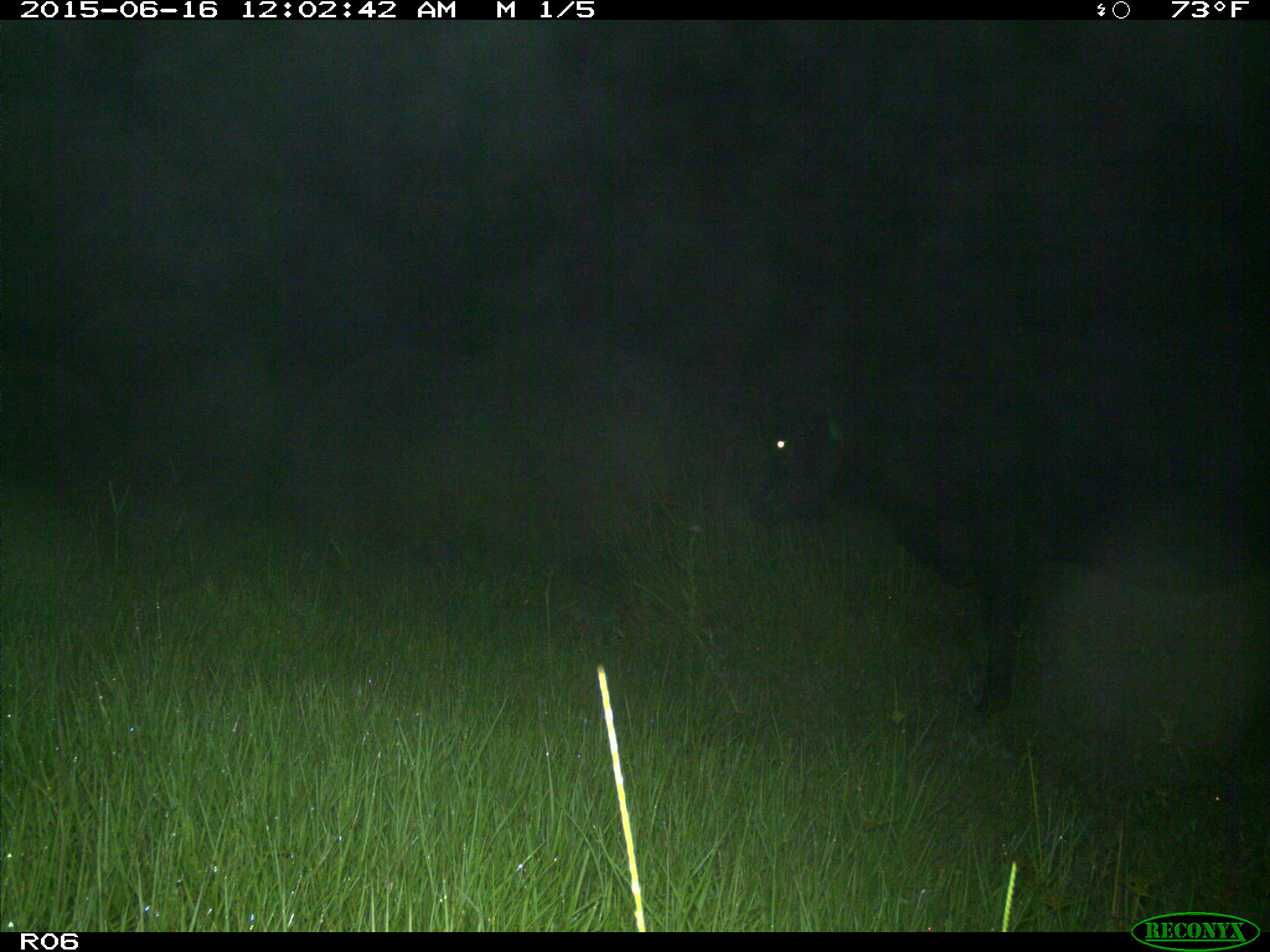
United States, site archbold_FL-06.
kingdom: Animalia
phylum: Chordata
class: Mammalia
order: Artiodactyla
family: Bovidae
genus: Bos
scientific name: Bos taurus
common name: domestic cow